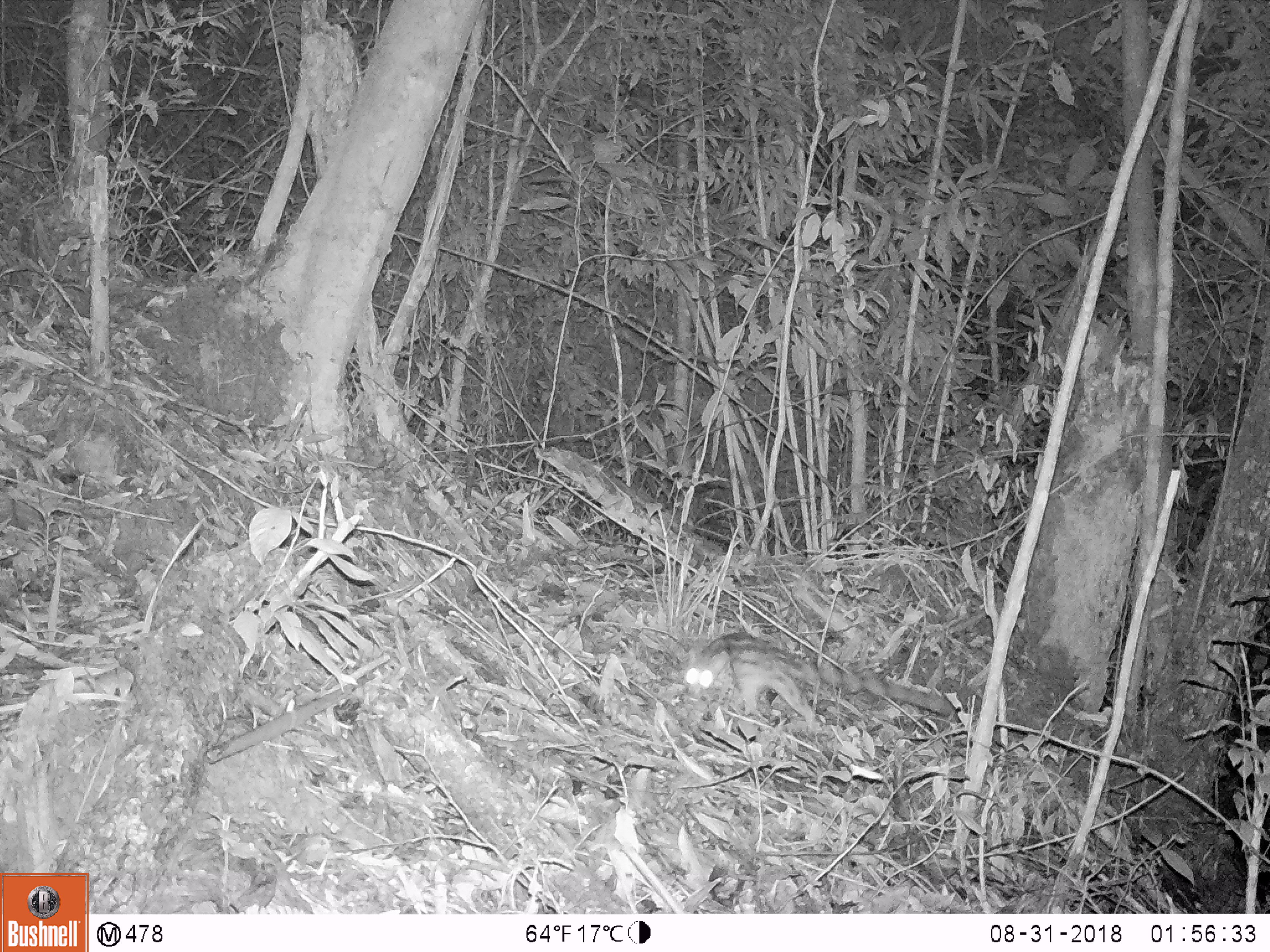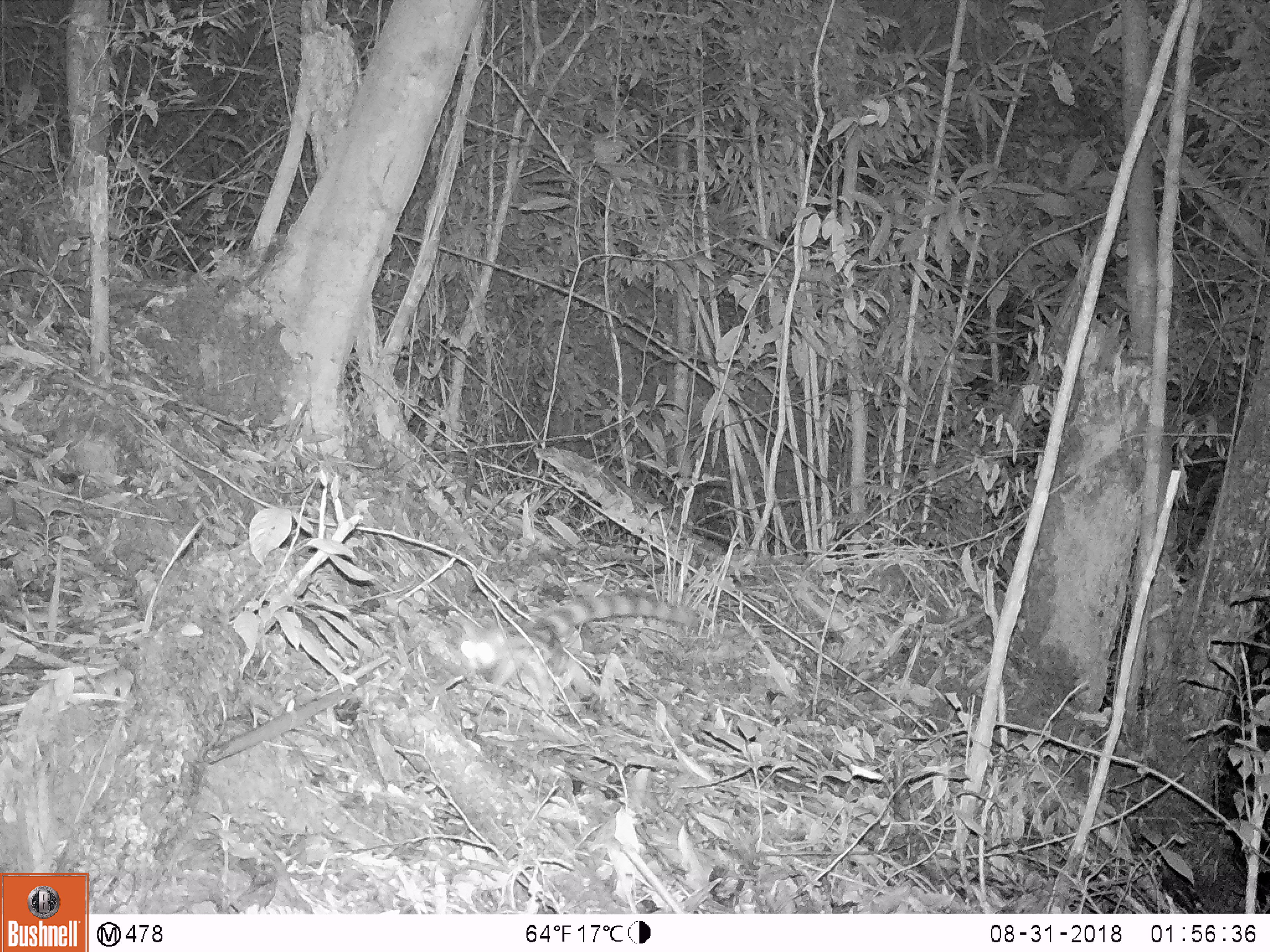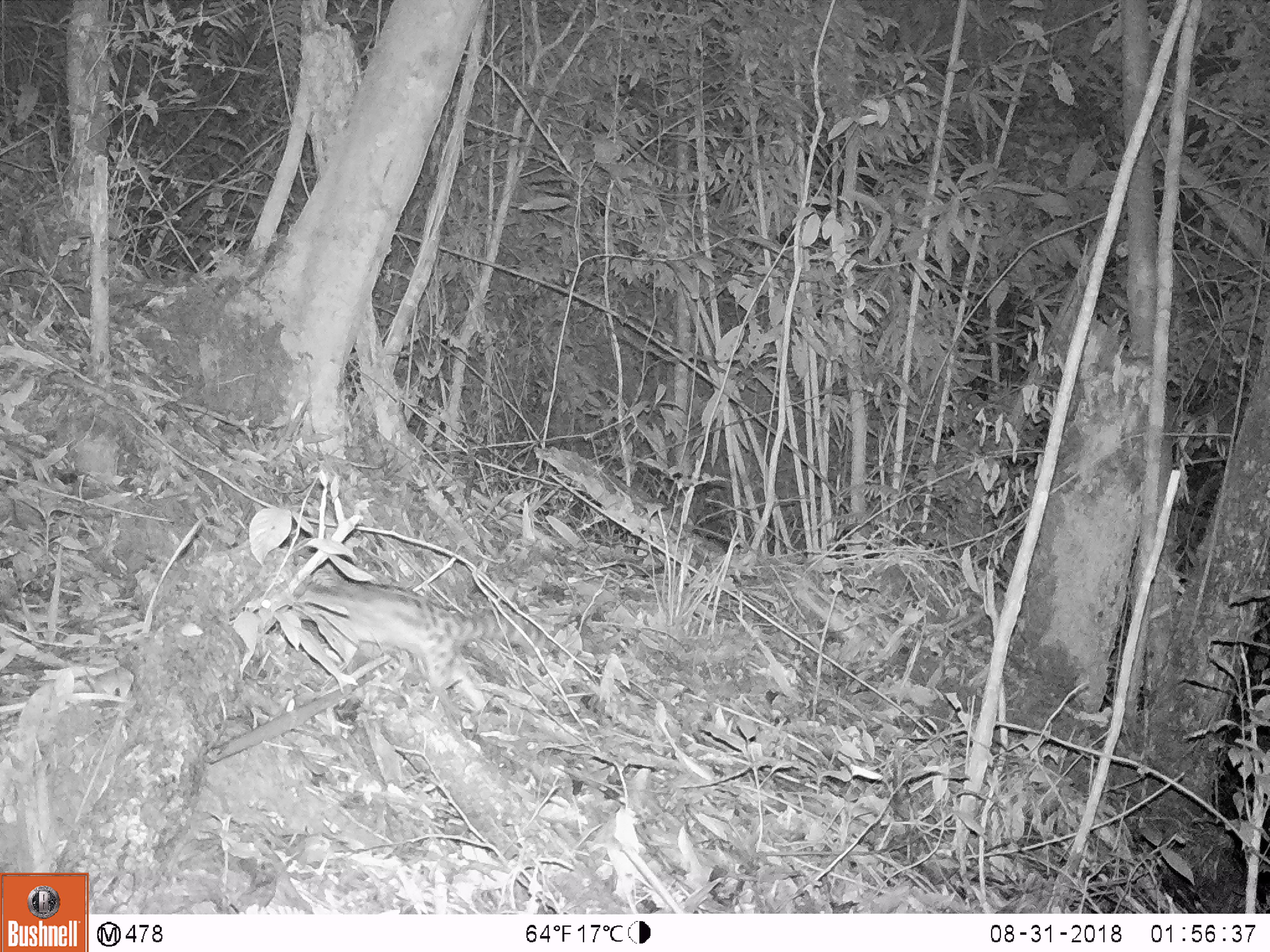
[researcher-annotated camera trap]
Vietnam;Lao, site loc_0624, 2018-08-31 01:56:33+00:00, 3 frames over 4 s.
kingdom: Animalia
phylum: Chordata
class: Mammalia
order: Carnivora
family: Prionodontidae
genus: Prionodon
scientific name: Prionodon pardicolor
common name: spotted linsang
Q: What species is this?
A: Spotted linsang (Prionodon pardicolor).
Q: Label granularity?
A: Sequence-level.